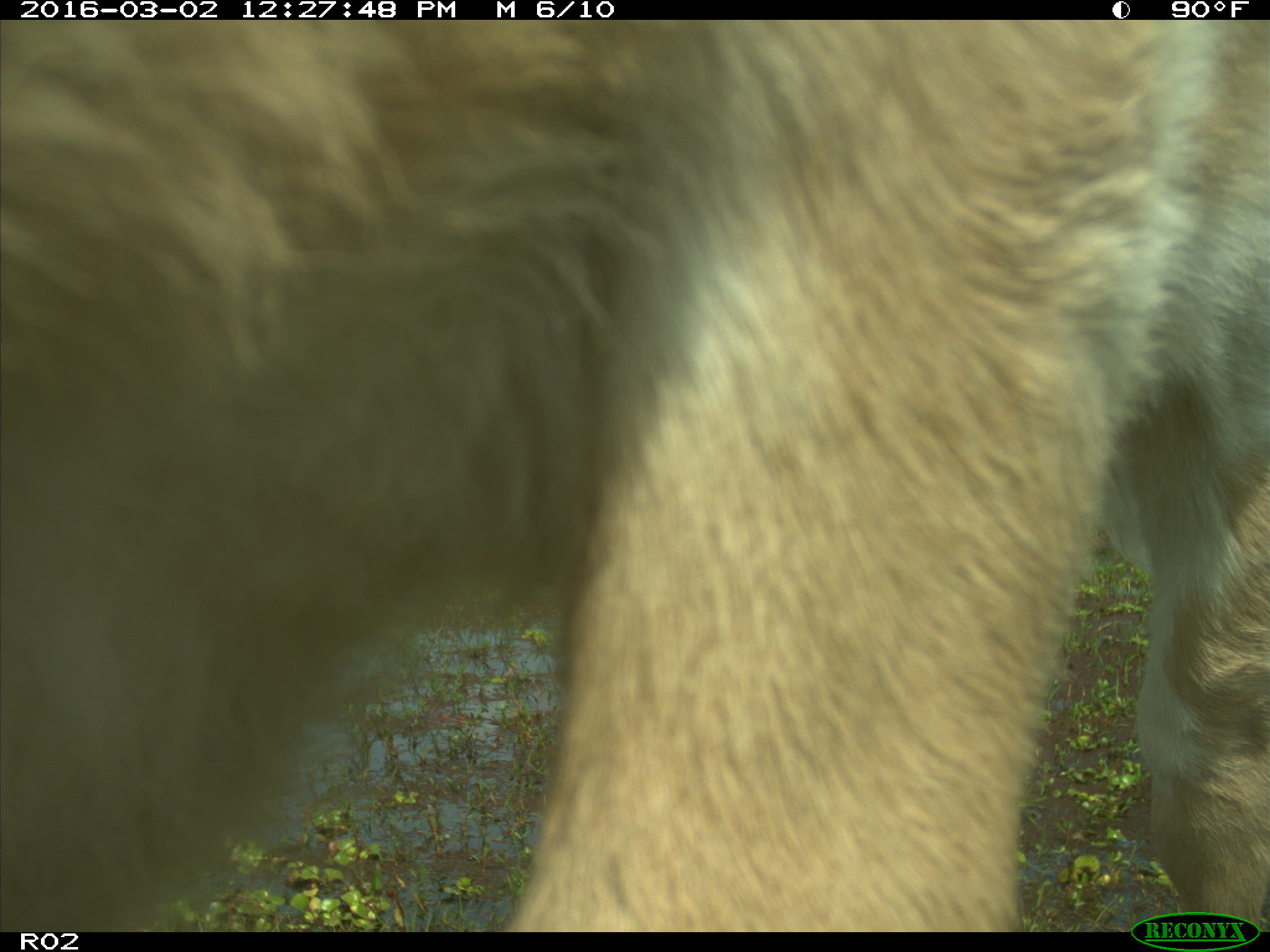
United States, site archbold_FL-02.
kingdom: Animalia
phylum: Chordata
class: Mammalia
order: Artiodactyla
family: Bovidae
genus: Bos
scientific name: Bos taurus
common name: domestic cow